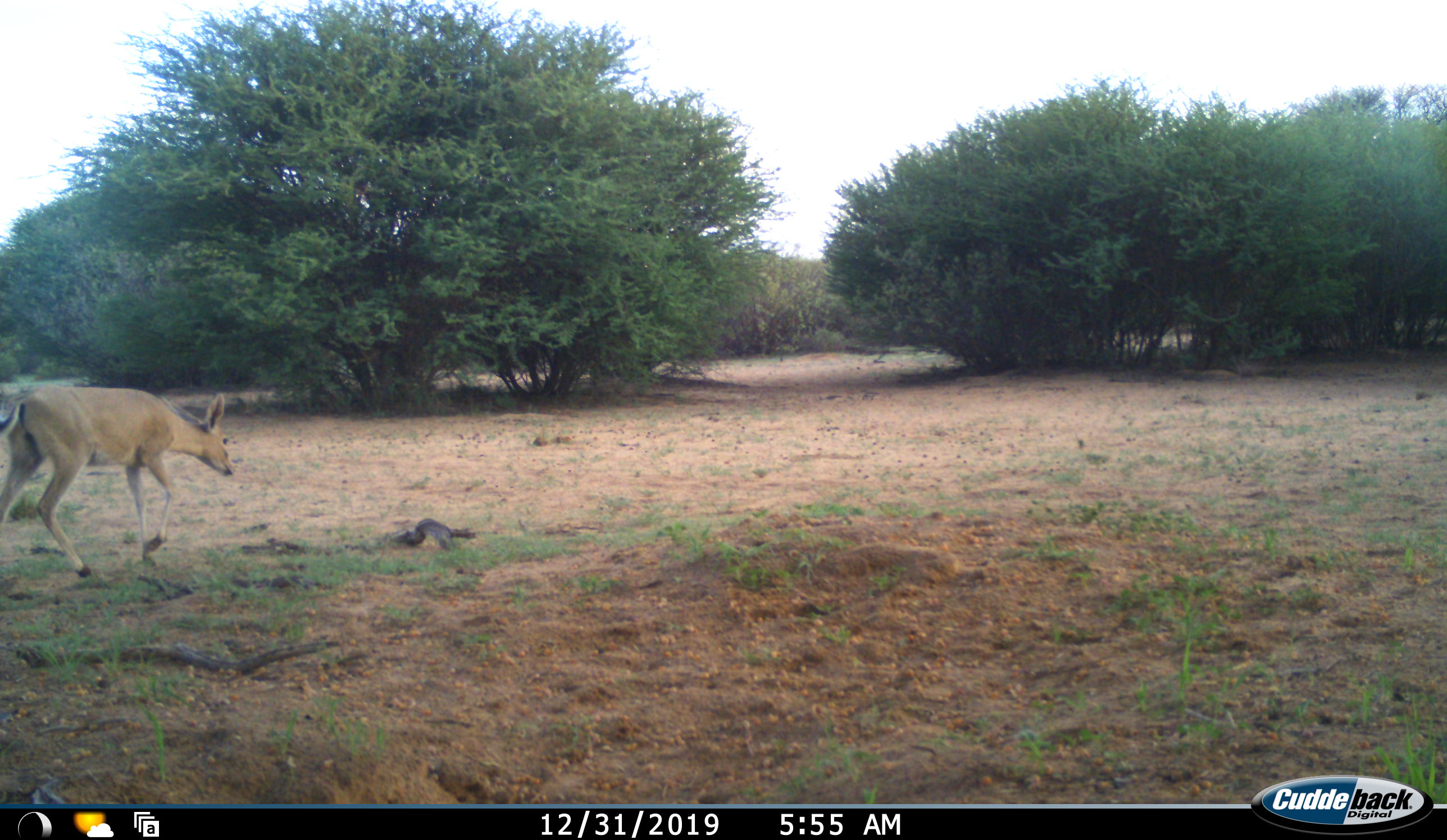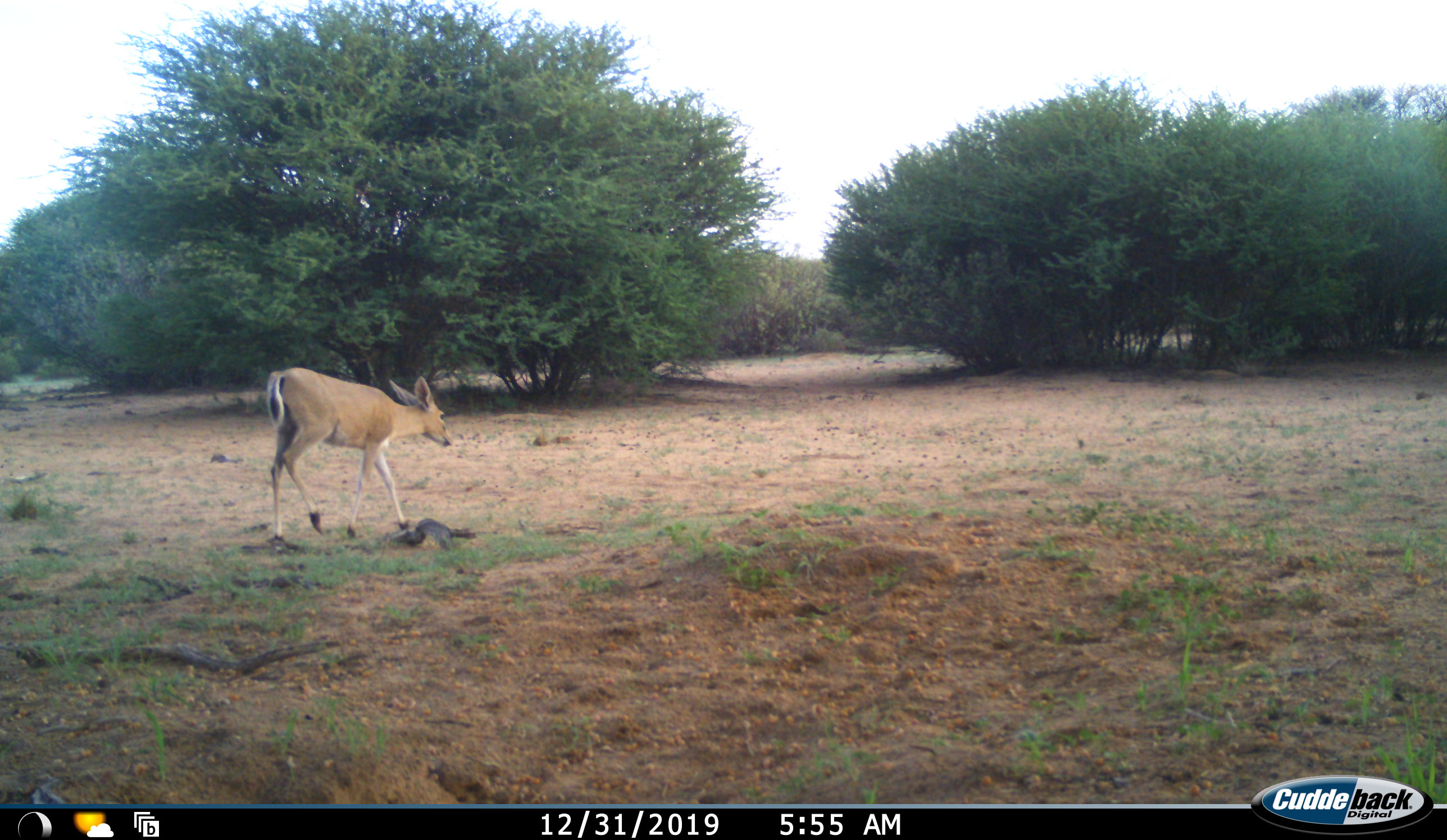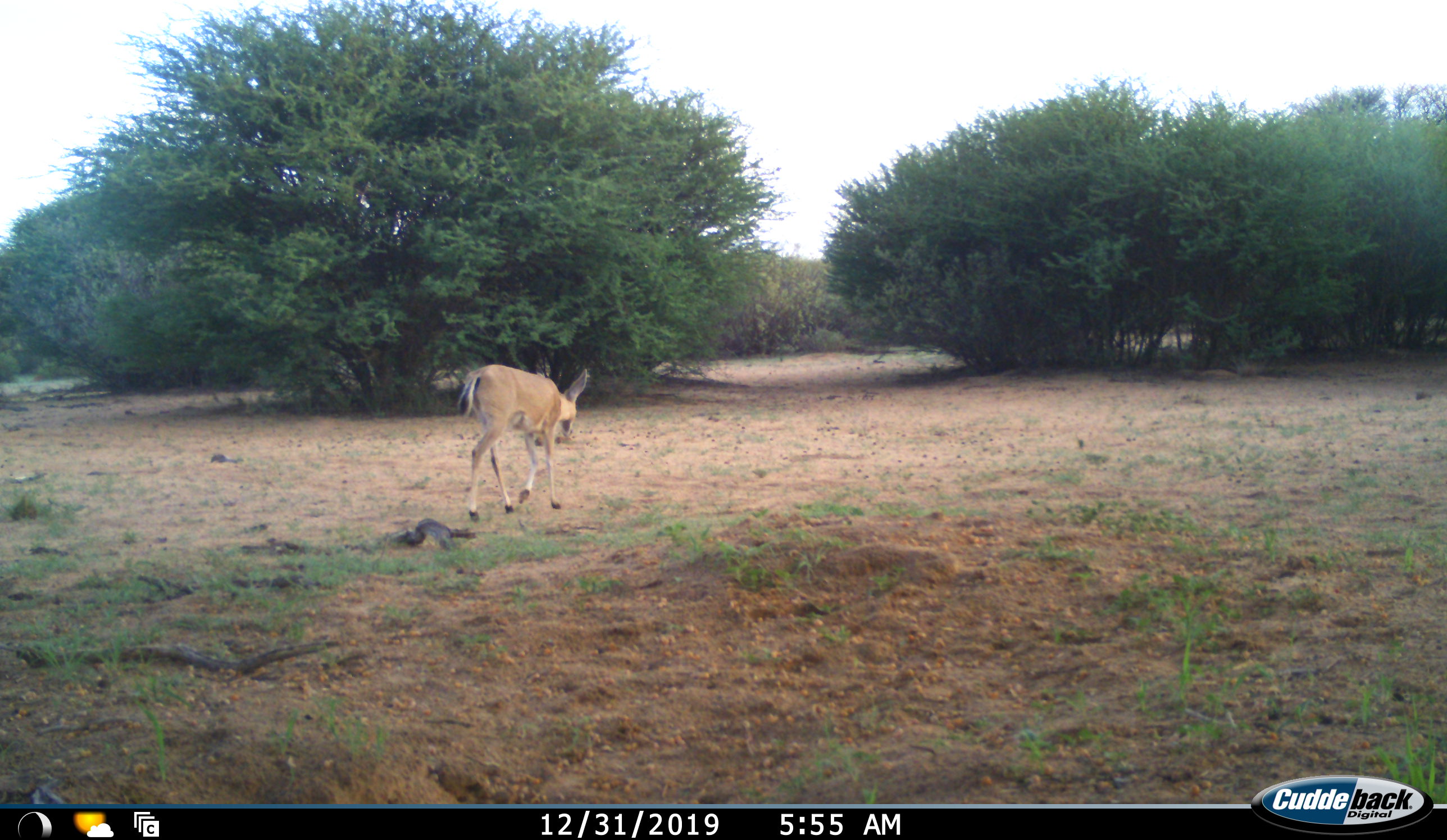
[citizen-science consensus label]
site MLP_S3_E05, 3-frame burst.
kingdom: Animalia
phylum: Chordata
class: Mammalia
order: Artiodactyla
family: Bovidae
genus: Sylvicapra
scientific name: Sylvicapra grimmia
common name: common duiker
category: duikercommongrey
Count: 1.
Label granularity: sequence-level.